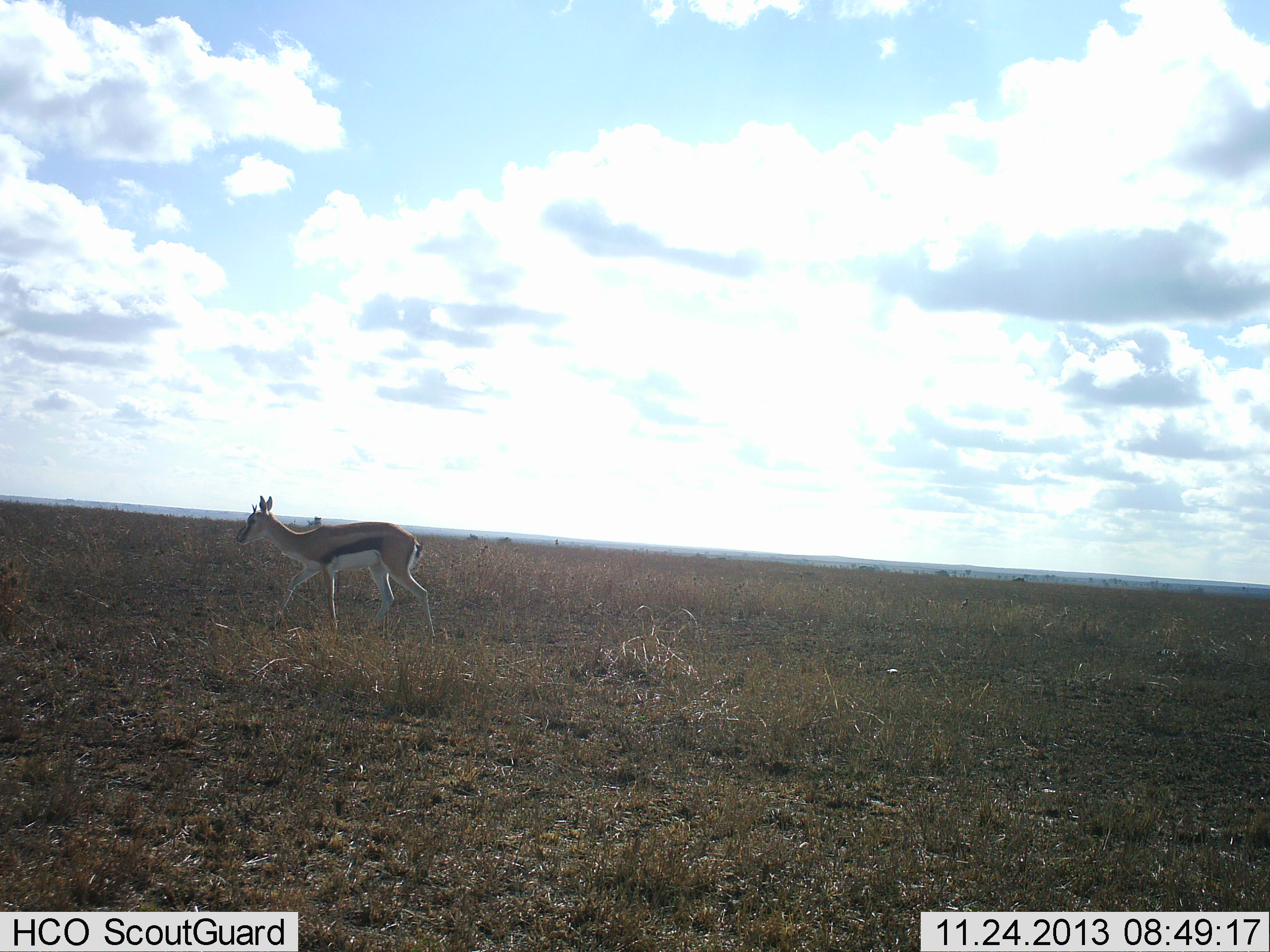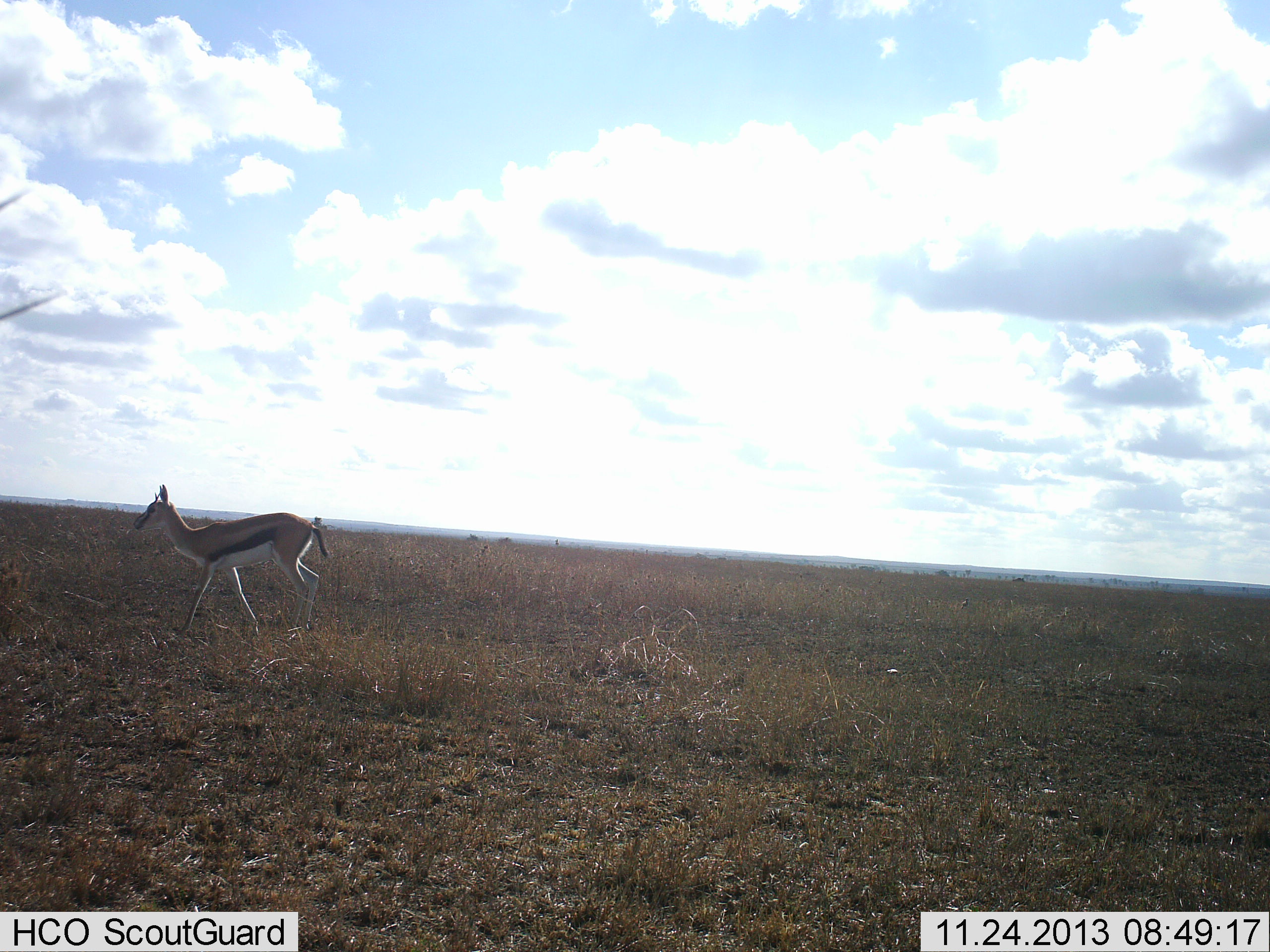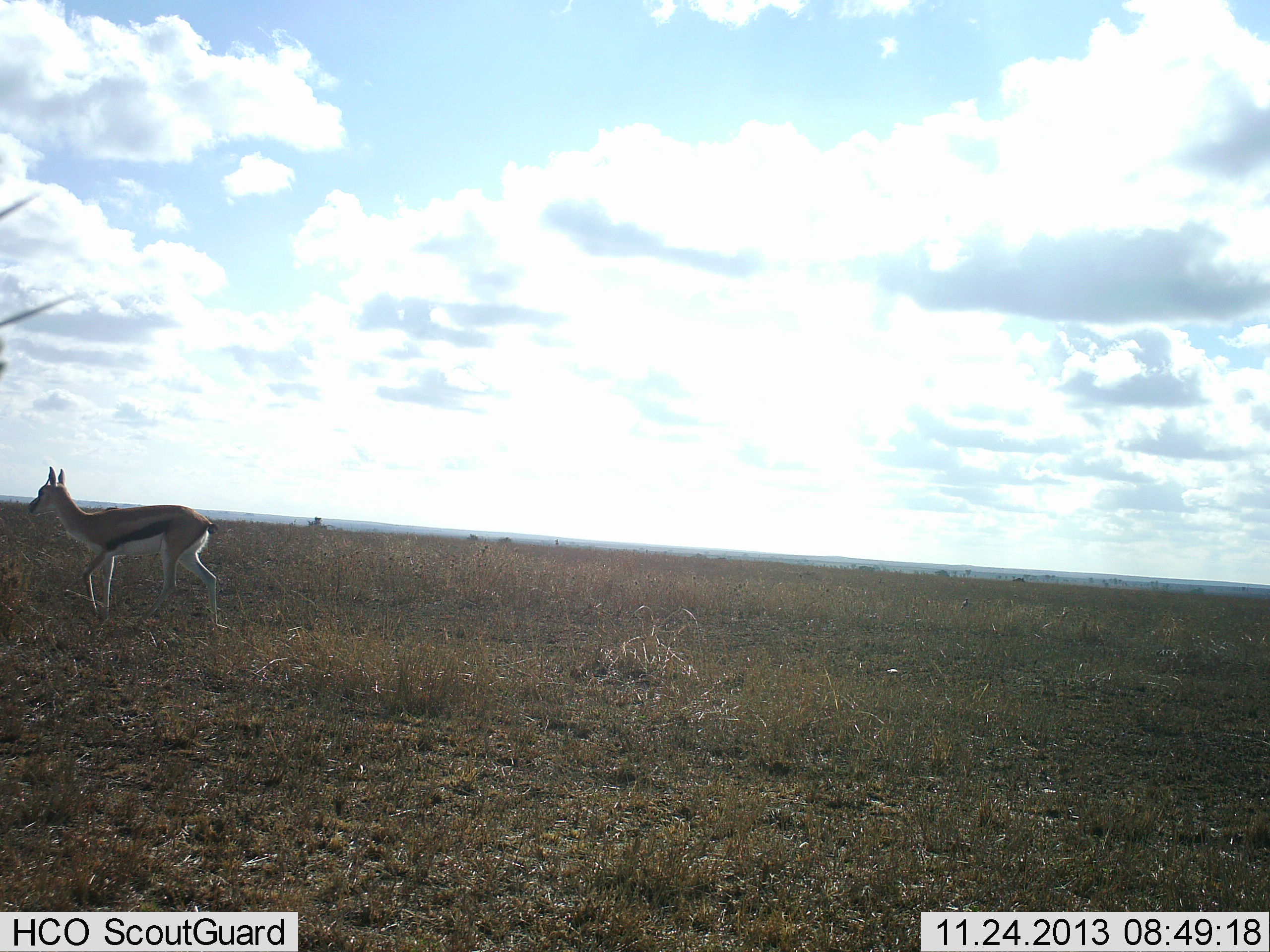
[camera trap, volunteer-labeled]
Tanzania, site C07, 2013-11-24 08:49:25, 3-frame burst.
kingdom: Animalia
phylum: Chordata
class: Mammalia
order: Artiodactyla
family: Bovidae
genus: Eudorcas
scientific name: Eudorcas thomsonii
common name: thomson's gazelle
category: gazellethomsons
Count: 1.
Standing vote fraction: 0%.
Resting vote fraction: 0%.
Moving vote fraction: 100%.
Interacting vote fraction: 0%.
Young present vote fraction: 0%.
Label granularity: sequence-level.